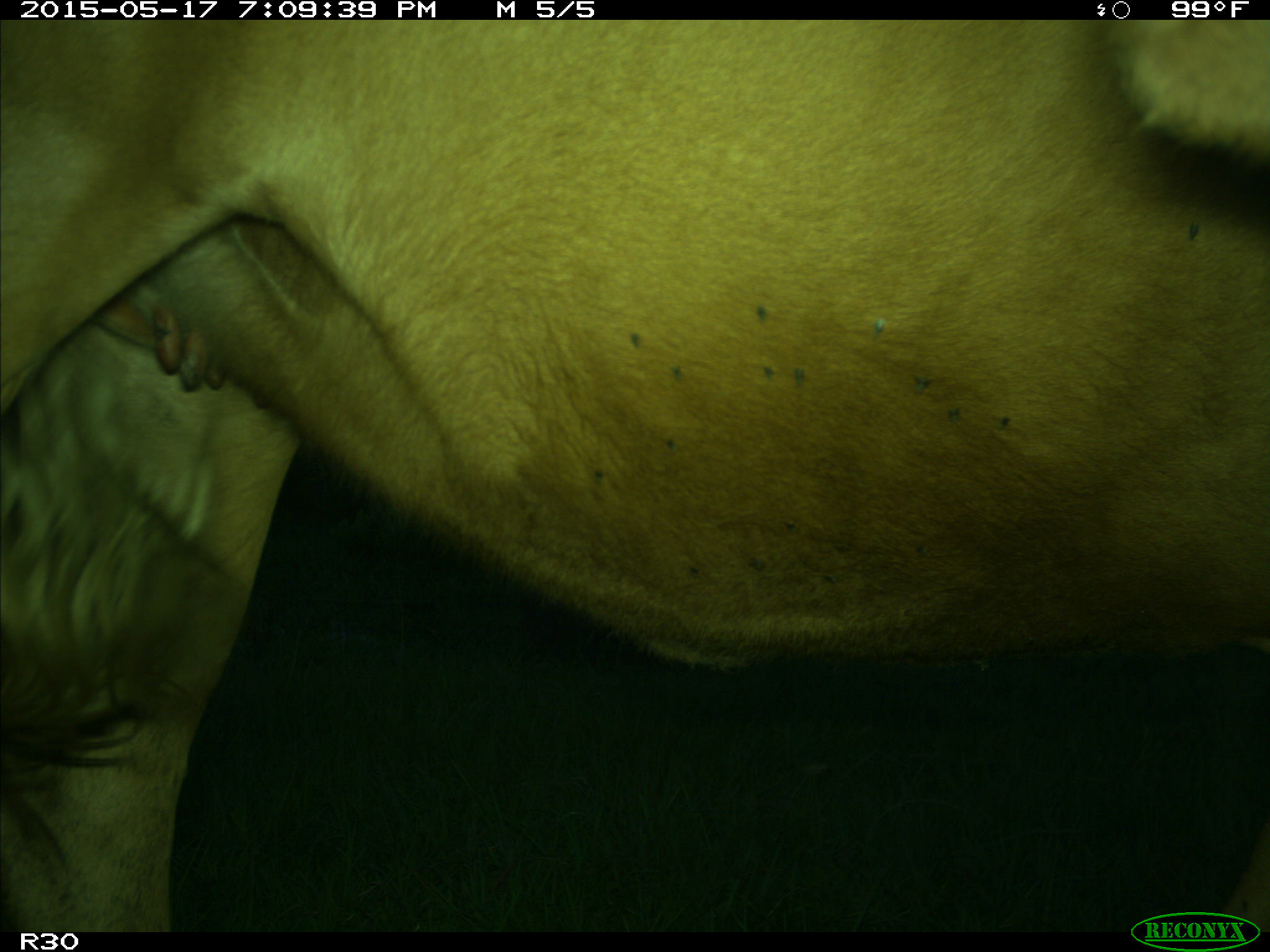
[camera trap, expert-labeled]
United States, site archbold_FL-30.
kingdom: Animalia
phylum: Chordata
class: Mammalia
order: Artiodactyla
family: Bovidae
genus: Bos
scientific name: Bos taurus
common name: domestic cow